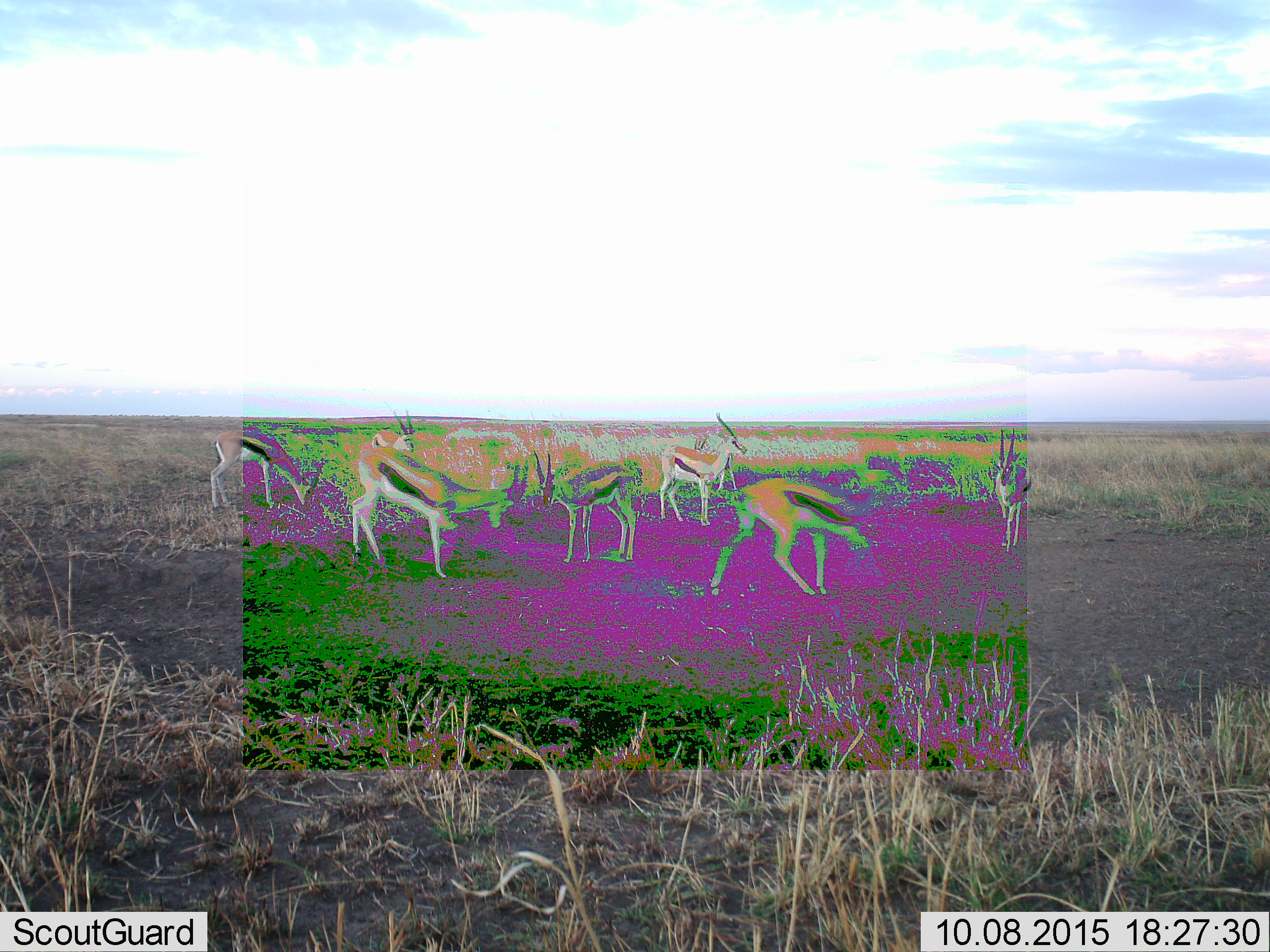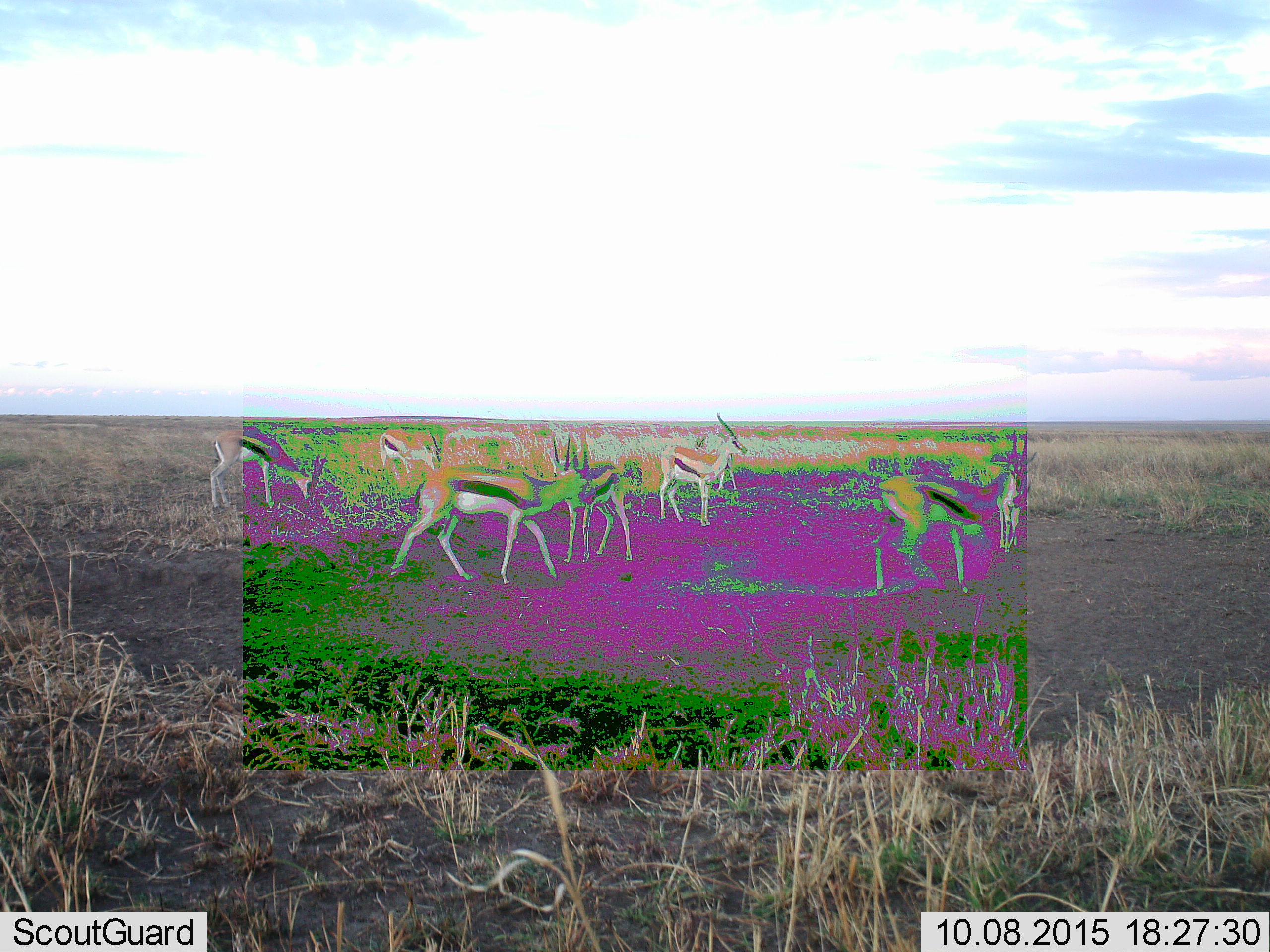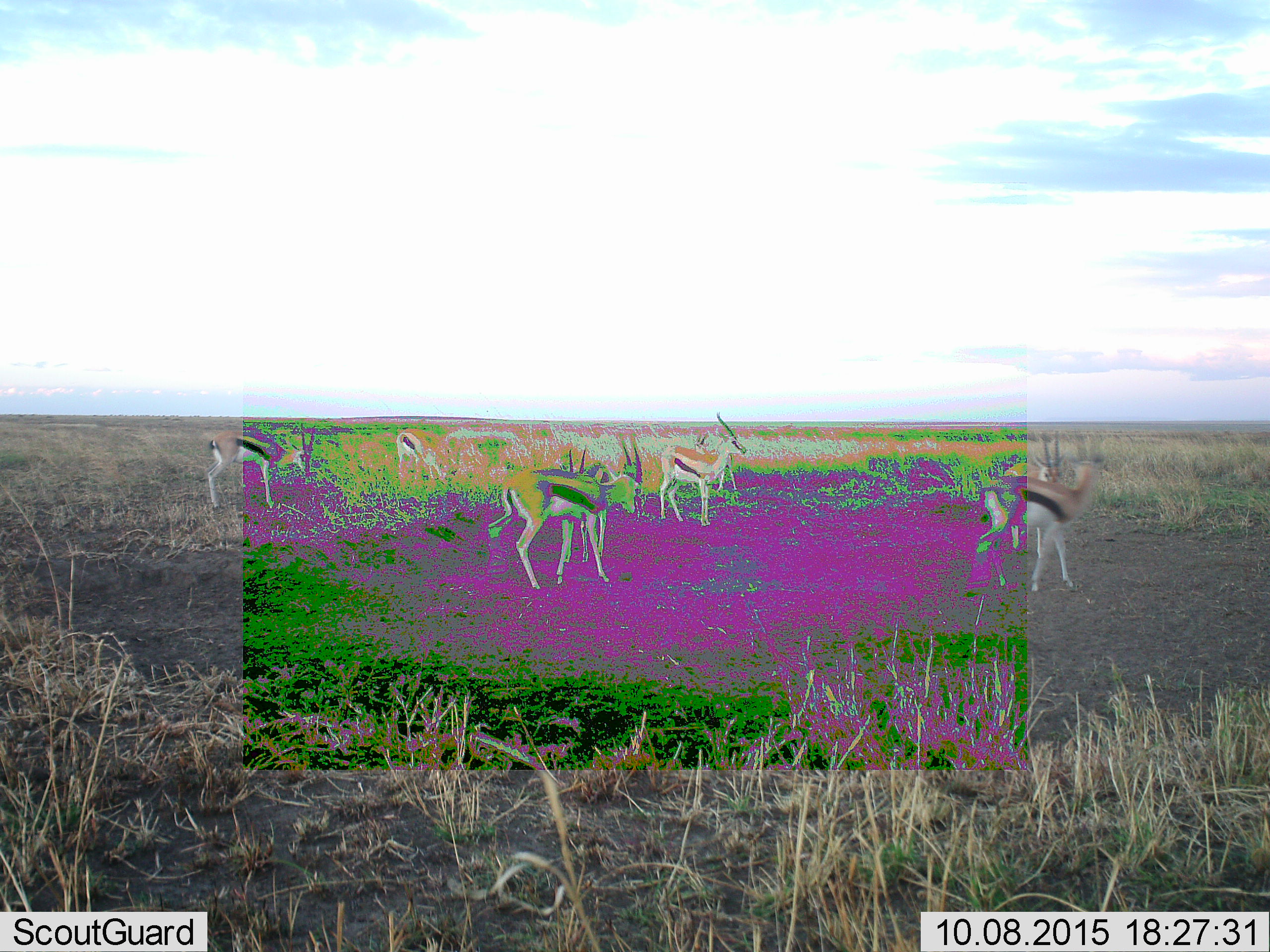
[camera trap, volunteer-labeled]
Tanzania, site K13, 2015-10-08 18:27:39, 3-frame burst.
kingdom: Animalia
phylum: Chordata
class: Mammalia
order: Artiodactyla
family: Bovidae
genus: Eudorcas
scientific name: Eudorcas thomsonii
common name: thomson's gazelle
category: gazellethomsons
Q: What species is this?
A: Gazellethomsons (thomson's gazelle) (Eudorcas thomsonii).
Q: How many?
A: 7.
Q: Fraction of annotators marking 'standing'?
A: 67%.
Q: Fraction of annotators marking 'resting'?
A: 0%.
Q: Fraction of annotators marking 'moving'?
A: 89%.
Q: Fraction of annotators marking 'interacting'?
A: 22%.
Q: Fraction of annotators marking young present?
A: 0%.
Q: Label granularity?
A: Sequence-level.